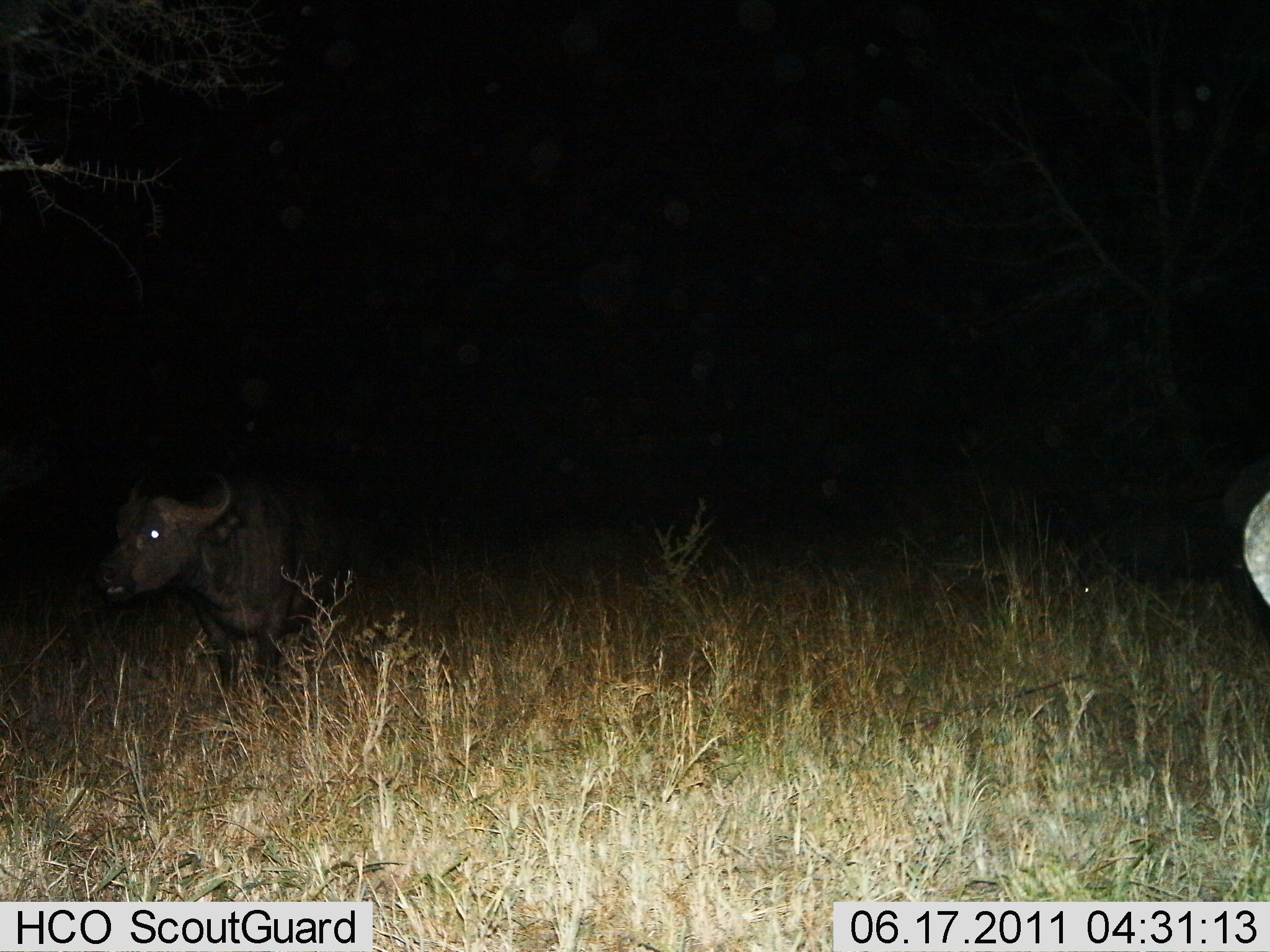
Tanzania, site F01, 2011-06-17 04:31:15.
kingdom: Animalia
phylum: Chordata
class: Mammalia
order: Artiodactyla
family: Bovidae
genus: Syncerus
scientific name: Syncerus caffer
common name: cape buffalo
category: buffalo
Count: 1.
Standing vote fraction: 82%.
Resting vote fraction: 0%.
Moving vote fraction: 18%.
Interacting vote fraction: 0%.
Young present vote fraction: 9%.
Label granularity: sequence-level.